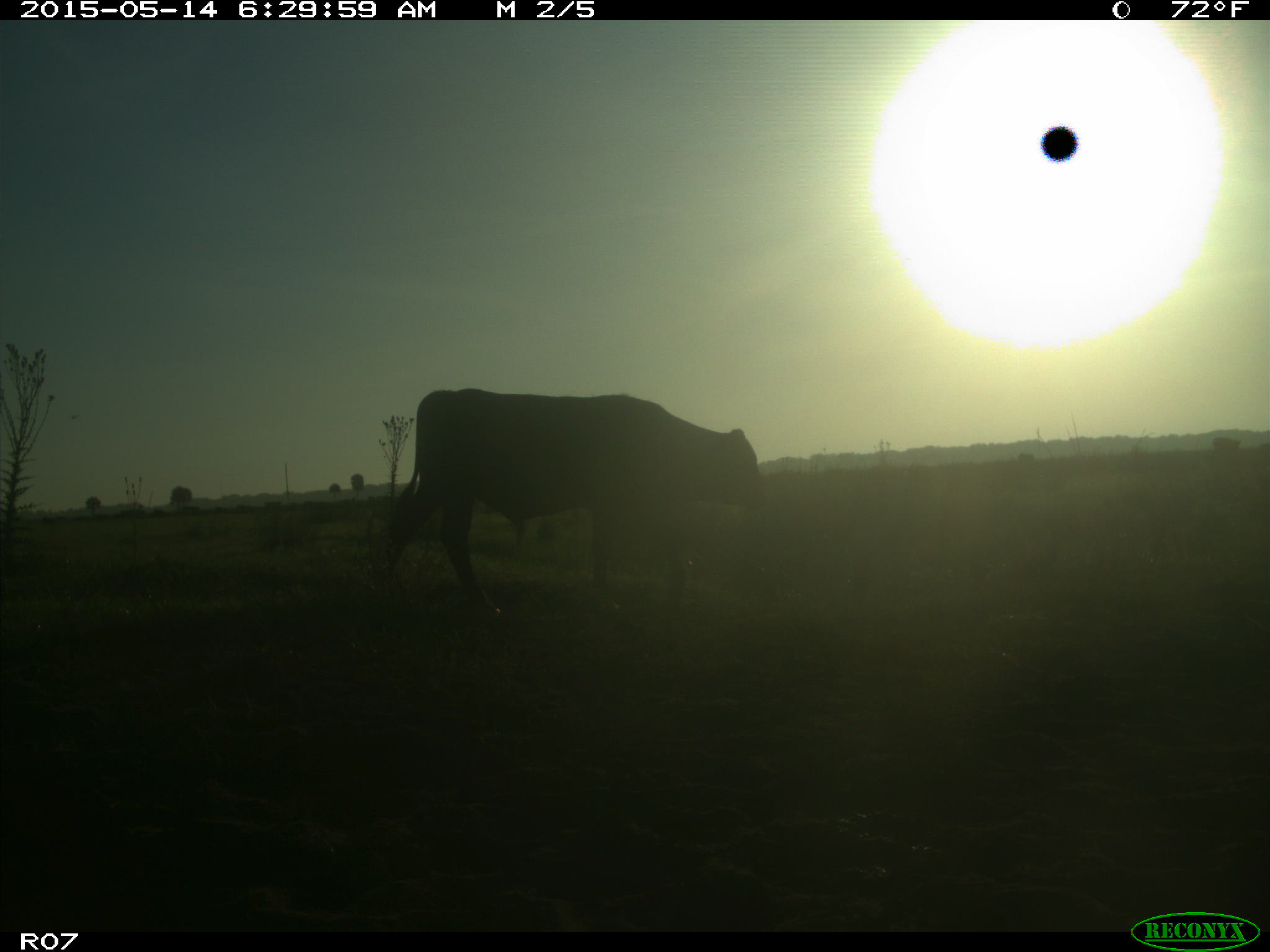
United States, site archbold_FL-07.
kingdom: Animalia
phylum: Chordata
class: Mammalia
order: Artiodactyla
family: Bovidae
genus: Bos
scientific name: Bos taurus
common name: domestic cow